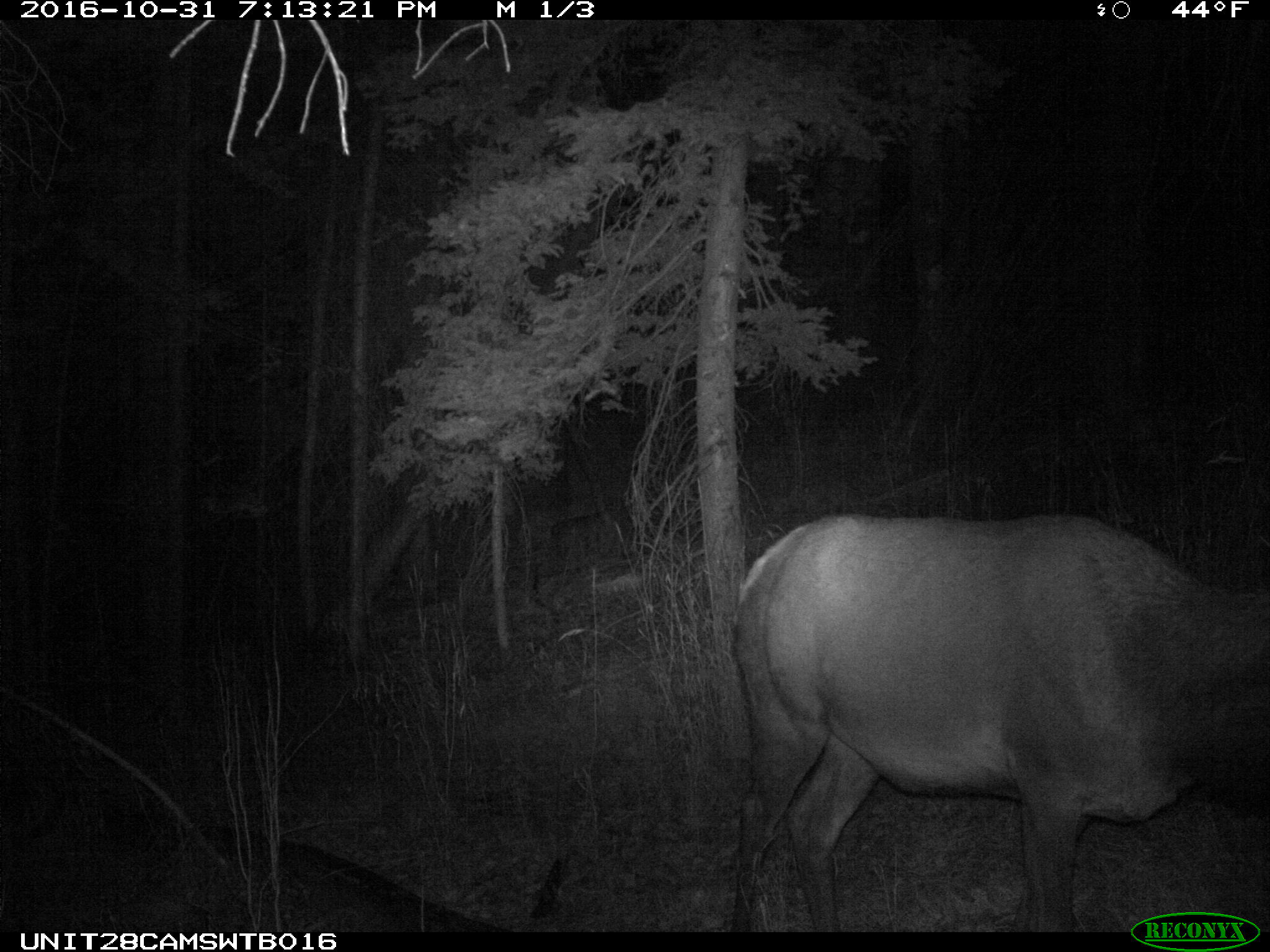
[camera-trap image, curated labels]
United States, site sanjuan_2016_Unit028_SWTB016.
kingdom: Animalia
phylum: Chordata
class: Mammalia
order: Artiodactyla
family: Cervidae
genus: Cervus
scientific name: Cervus elaphus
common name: red deer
Cervus elaphus (red deer).